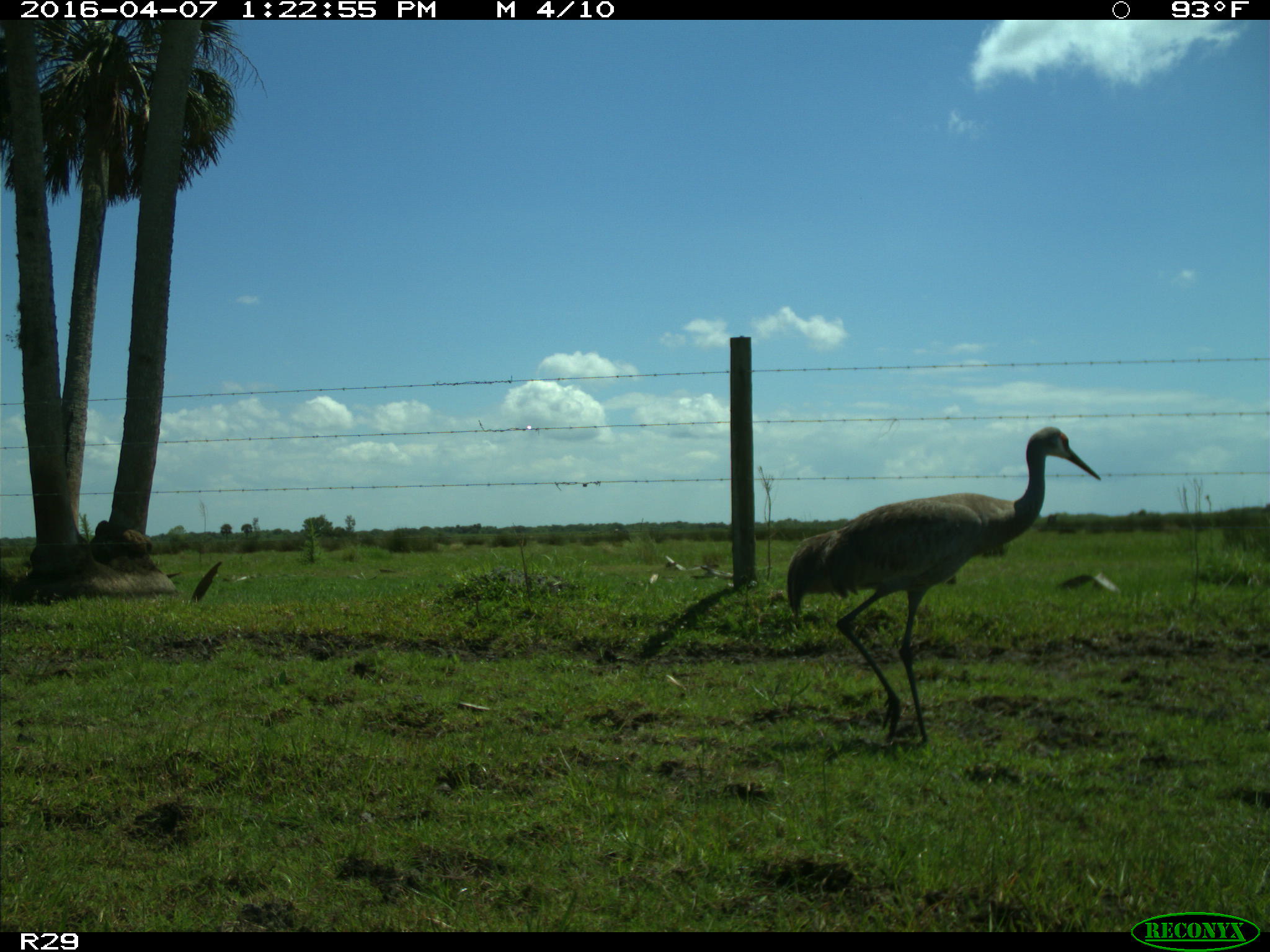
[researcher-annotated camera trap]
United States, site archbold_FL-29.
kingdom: Animalia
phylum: Chordata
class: Aves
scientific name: Aves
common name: birds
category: unidentified bird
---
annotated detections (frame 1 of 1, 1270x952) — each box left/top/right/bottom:
animal: 786/426/1101/744